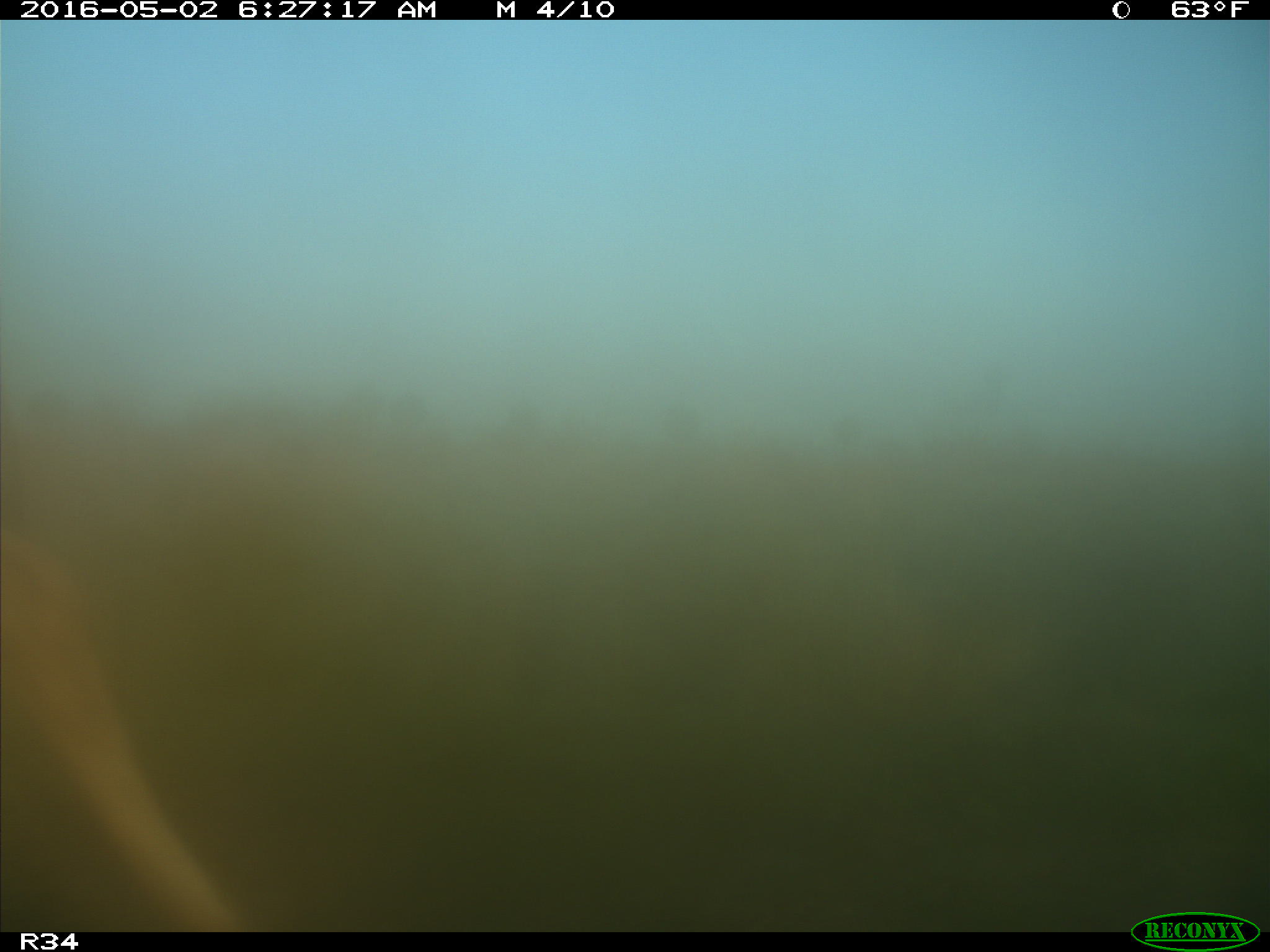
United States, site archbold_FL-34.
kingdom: Animalia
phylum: Chordata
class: Mammalia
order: Artiodactyla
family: Bovidae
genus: Bos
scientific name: Bos taurus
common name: domestic cow